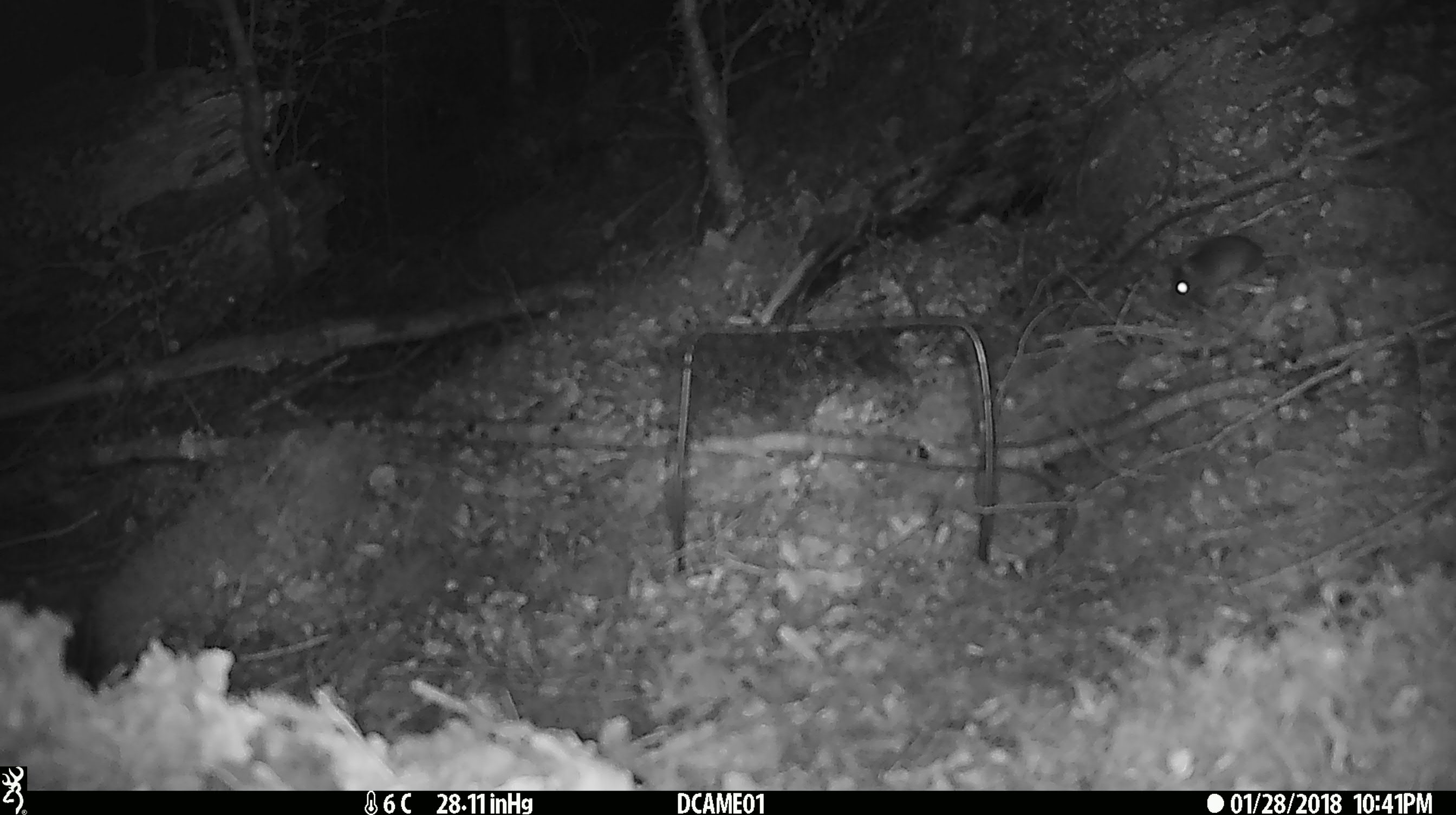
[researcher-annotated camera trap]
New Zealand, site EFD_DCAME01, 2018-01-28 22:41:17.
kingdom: Animalia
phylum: Chordata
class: Mammalia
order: Rodentia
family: Muridae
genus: Mus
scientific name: Mus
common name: mouse